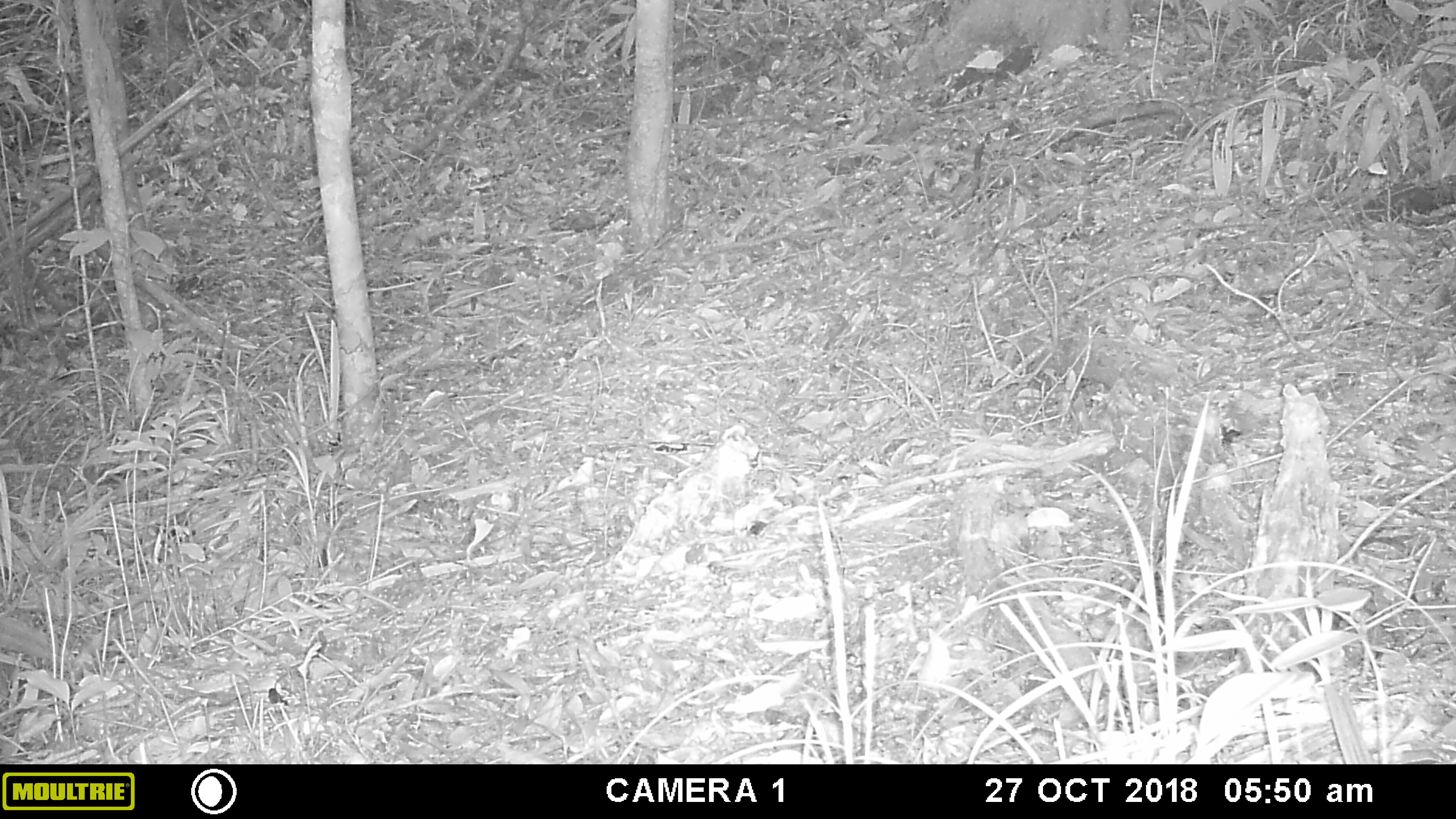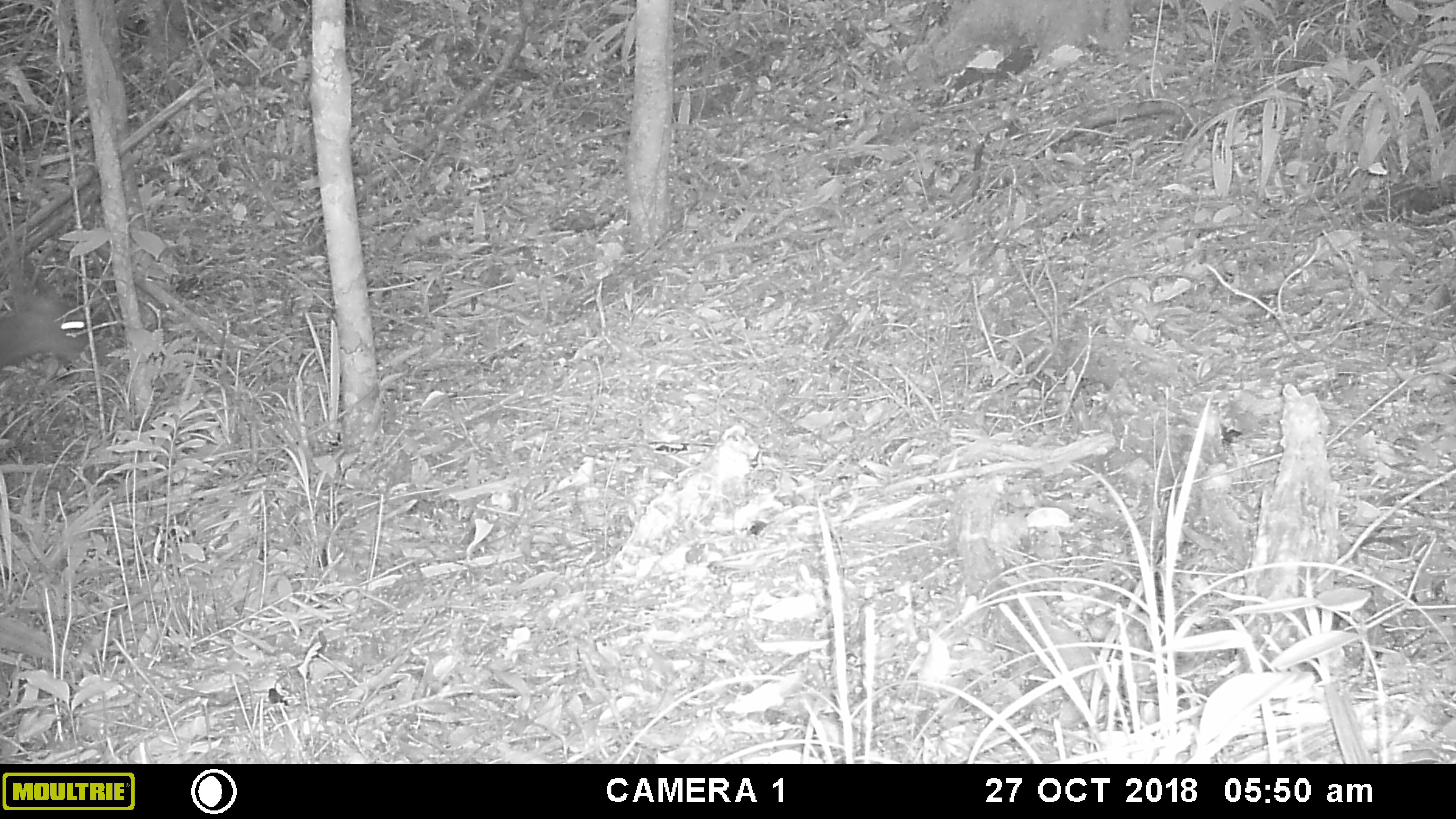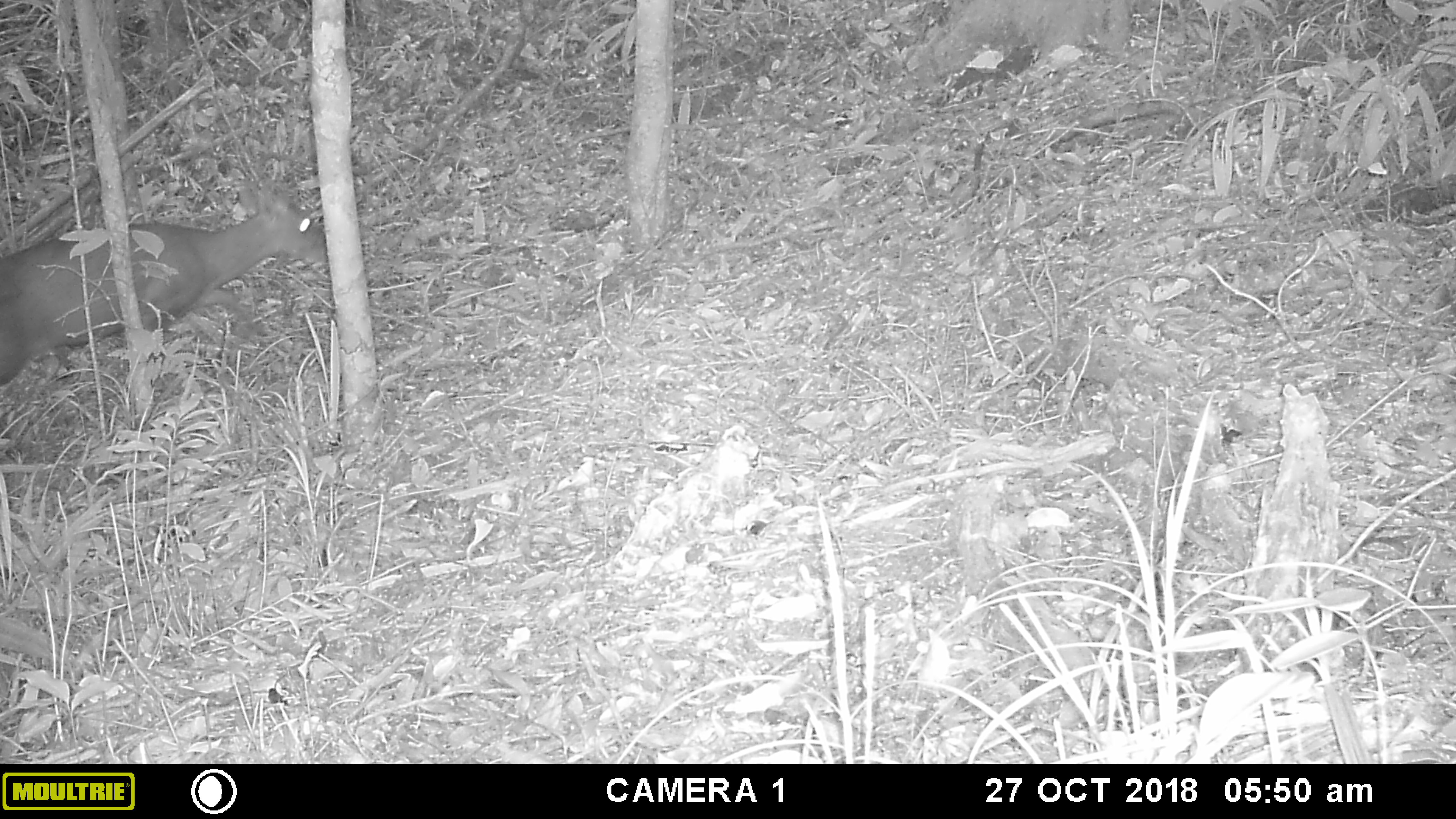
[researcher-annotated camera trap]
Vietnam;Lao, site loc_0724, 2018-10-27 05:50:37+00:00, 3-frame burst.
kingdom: Animalia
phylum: Chordata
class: Mammalia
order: Artiodactyla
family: Cervidae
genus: Muntiacus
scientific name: Muntiacus rooseveltorum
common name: roosevelt's muntjac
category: roosevelts muntjac group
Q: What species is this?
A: Roosevelts muntjac group (roosevelt's muntjac) (Muntiacus rooseveltorum).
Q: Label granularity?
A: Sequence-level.